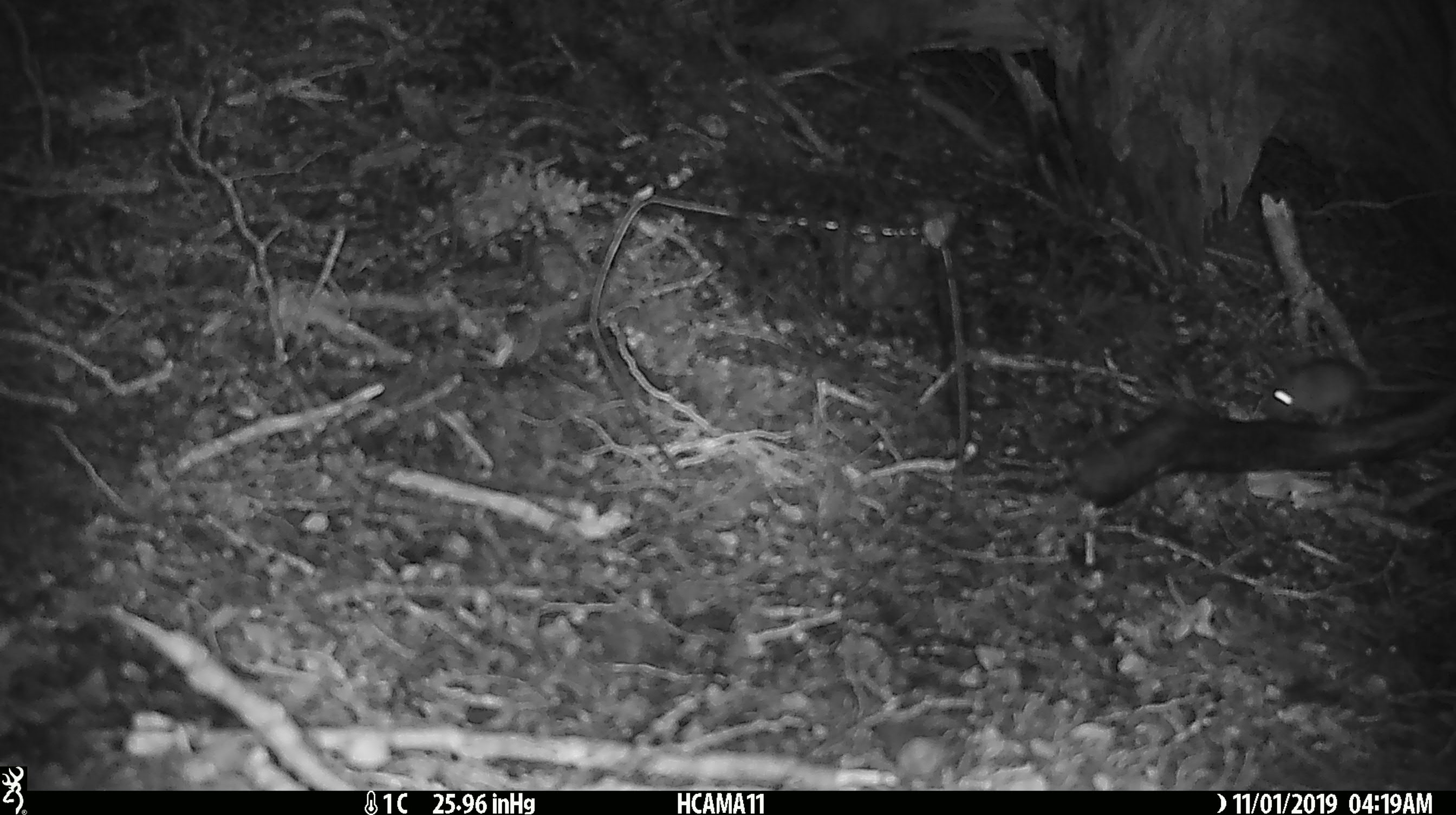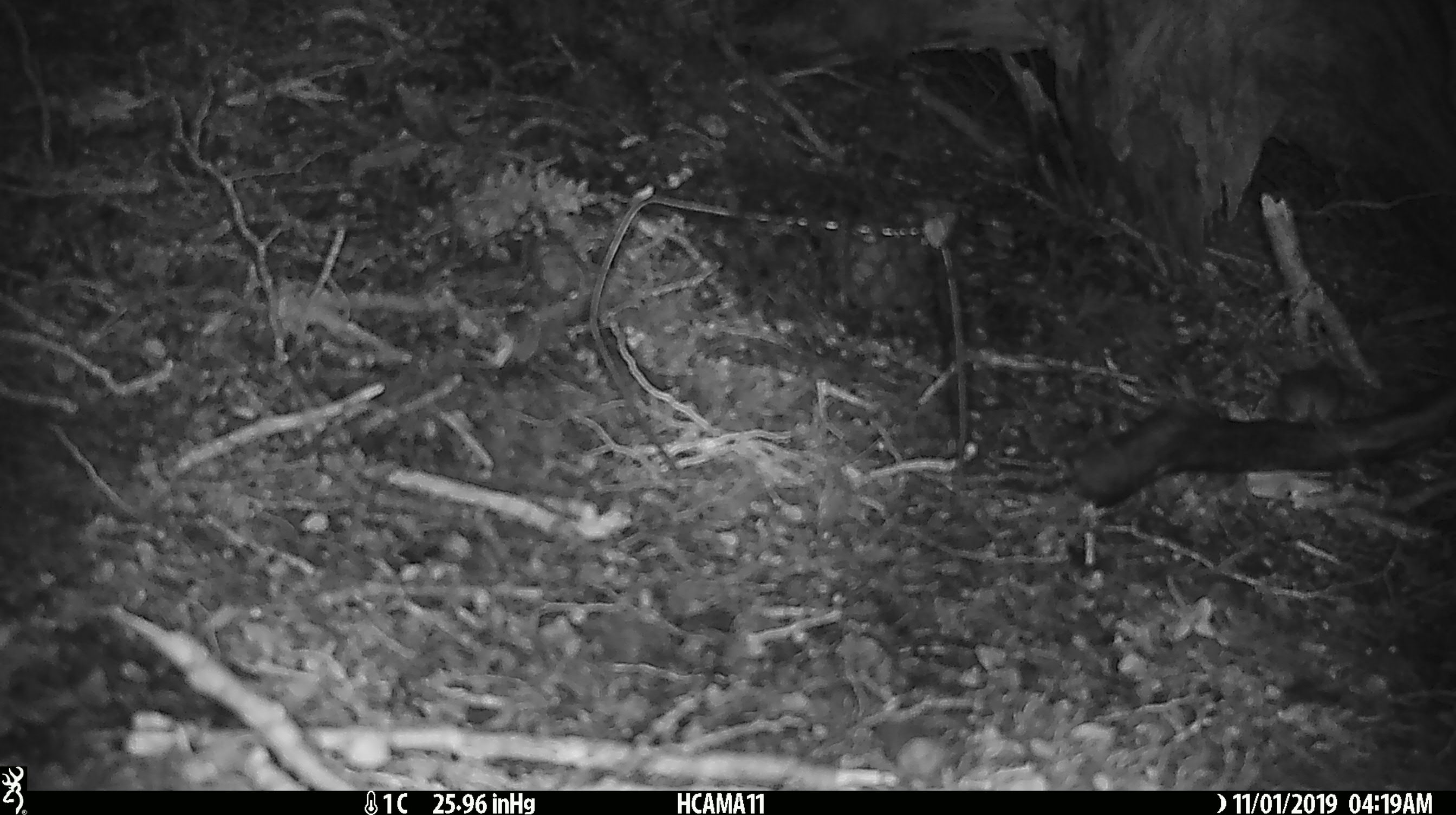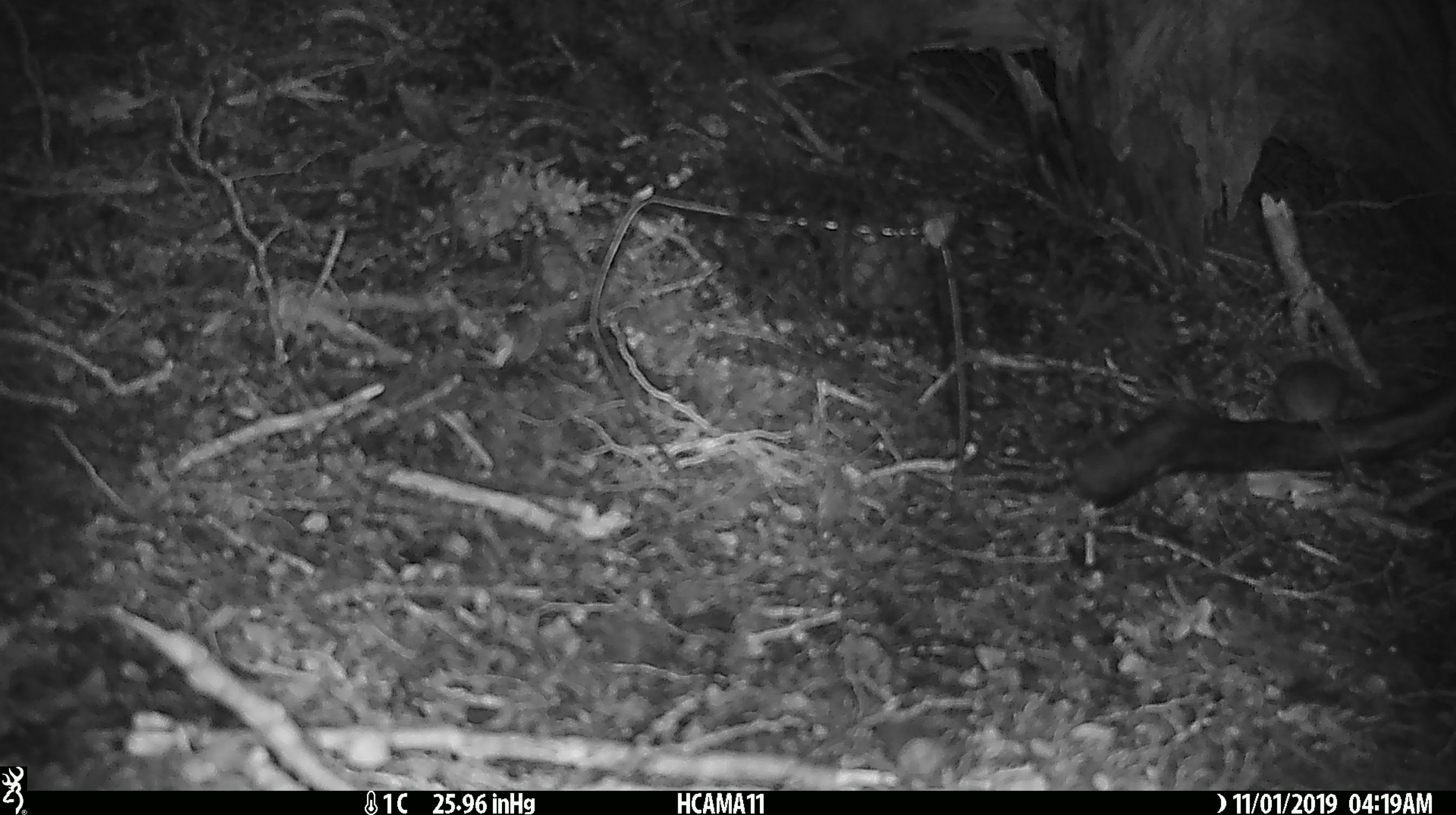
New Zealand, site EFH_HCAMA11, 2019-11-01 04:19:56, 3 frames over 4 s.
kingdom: Animalia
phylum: Chordata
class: Mammalia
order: Rodentia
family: Muridae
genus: Mus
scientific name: Mus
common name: mouse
Mouse (Mus).